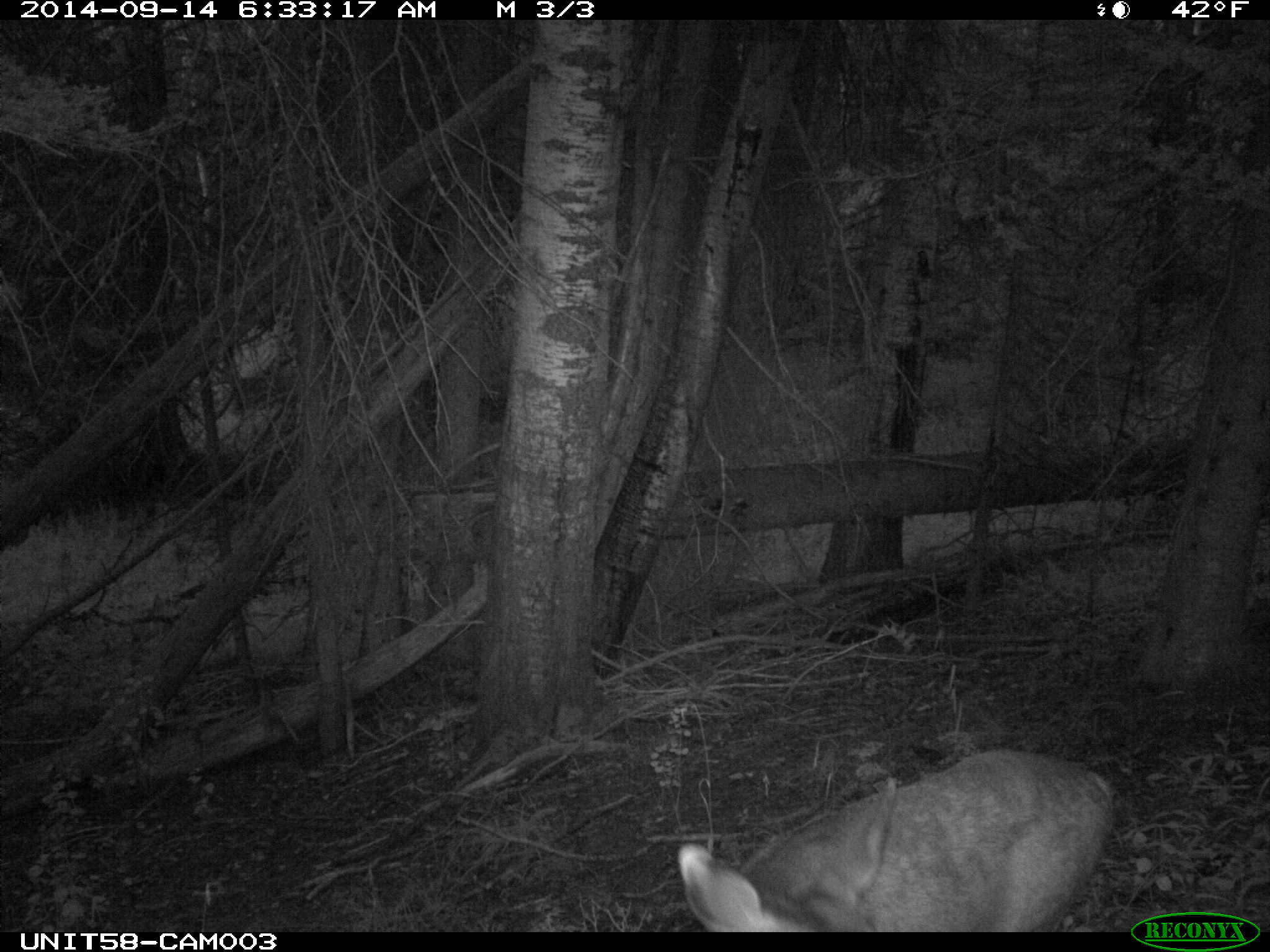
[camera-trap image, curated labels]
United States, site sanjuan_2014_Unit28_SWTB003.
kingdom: Animalia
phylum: Chordata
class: Mammalia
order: Artiodactyla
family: Cervidae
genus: Odocoileus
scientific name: Odocoileus hemionus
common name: mule deer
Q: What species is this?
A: Odocoileus hemionus (mule deer).